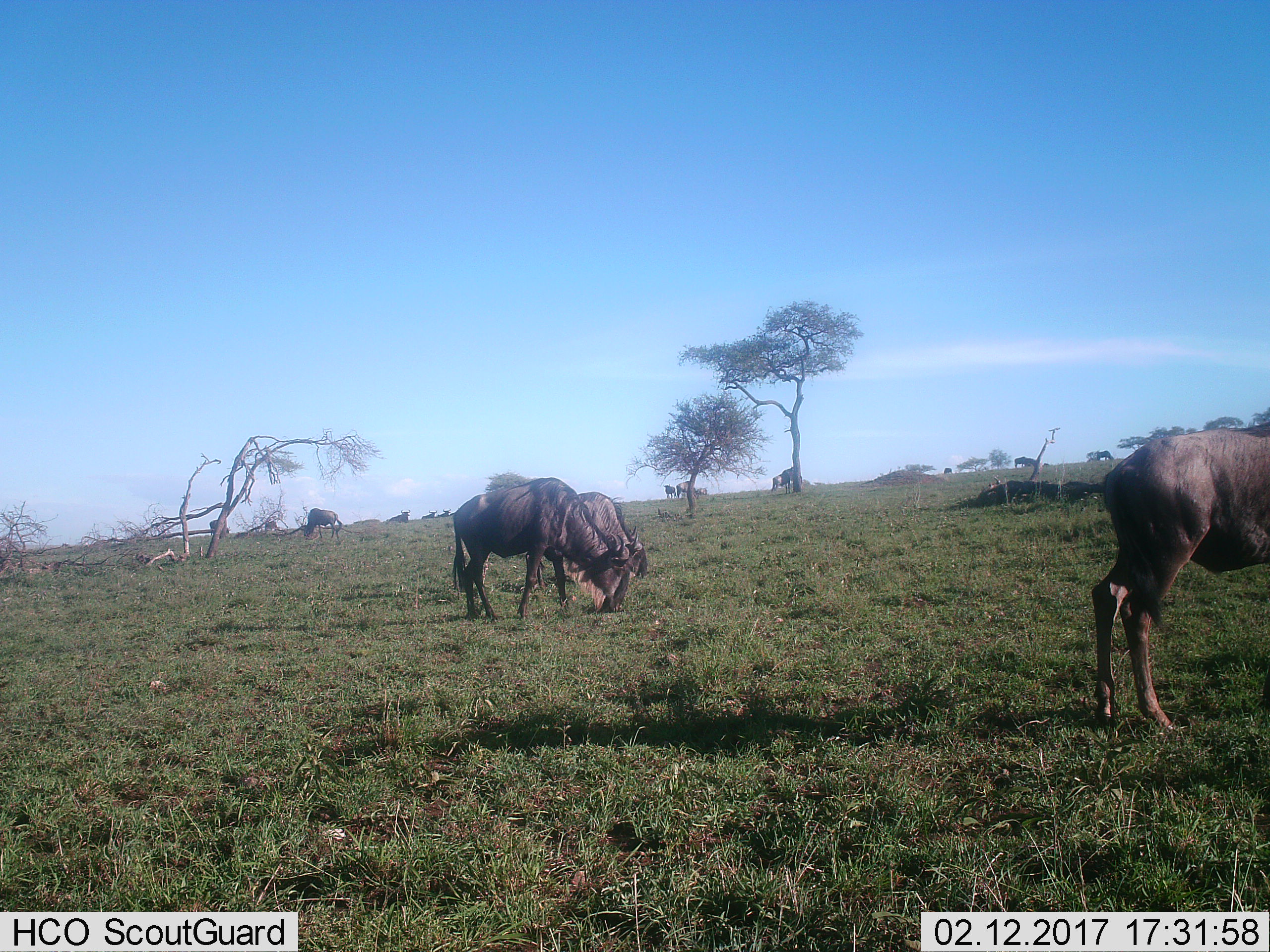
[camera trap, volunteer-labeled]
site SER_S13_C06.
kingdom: Animalia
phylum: Chordata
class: Mammalia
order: Artiodactyla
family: Bovidae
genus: Connochaetes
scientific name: Connochaetes taurinus taurinus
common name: blue wildebeest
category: wildebeestblue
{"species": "wildebeestblue (blue wildebeest) (Connochaetes taurinus taurinus)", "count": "11-50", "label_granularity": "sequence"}